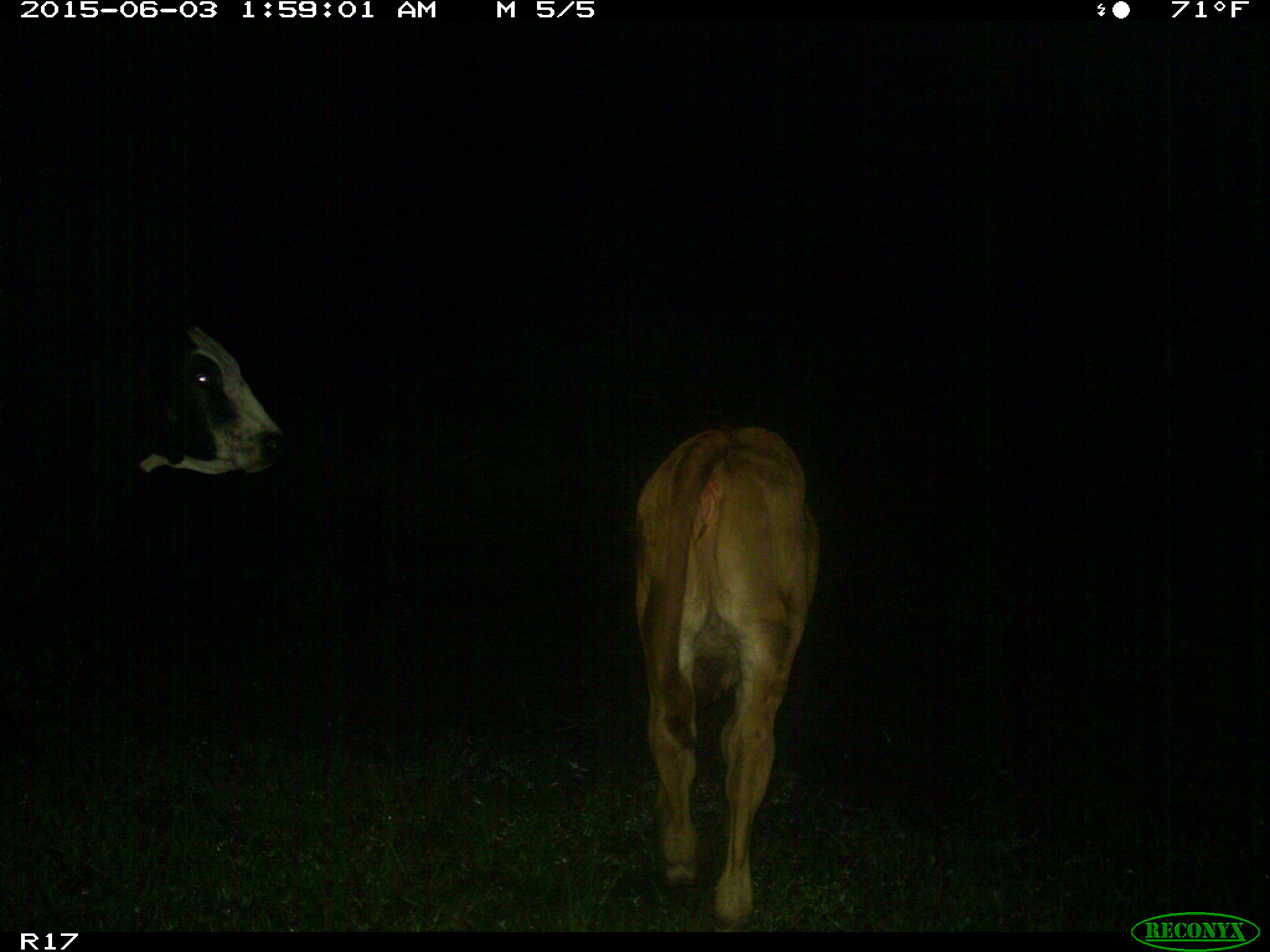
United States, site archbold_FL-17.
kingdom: Animalia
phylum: Chordata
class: Mammalia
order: Artiodactyla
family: Bovidae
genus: Bos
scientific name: Bos taurus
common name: domestic cow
Bos taurus (domestic cow).